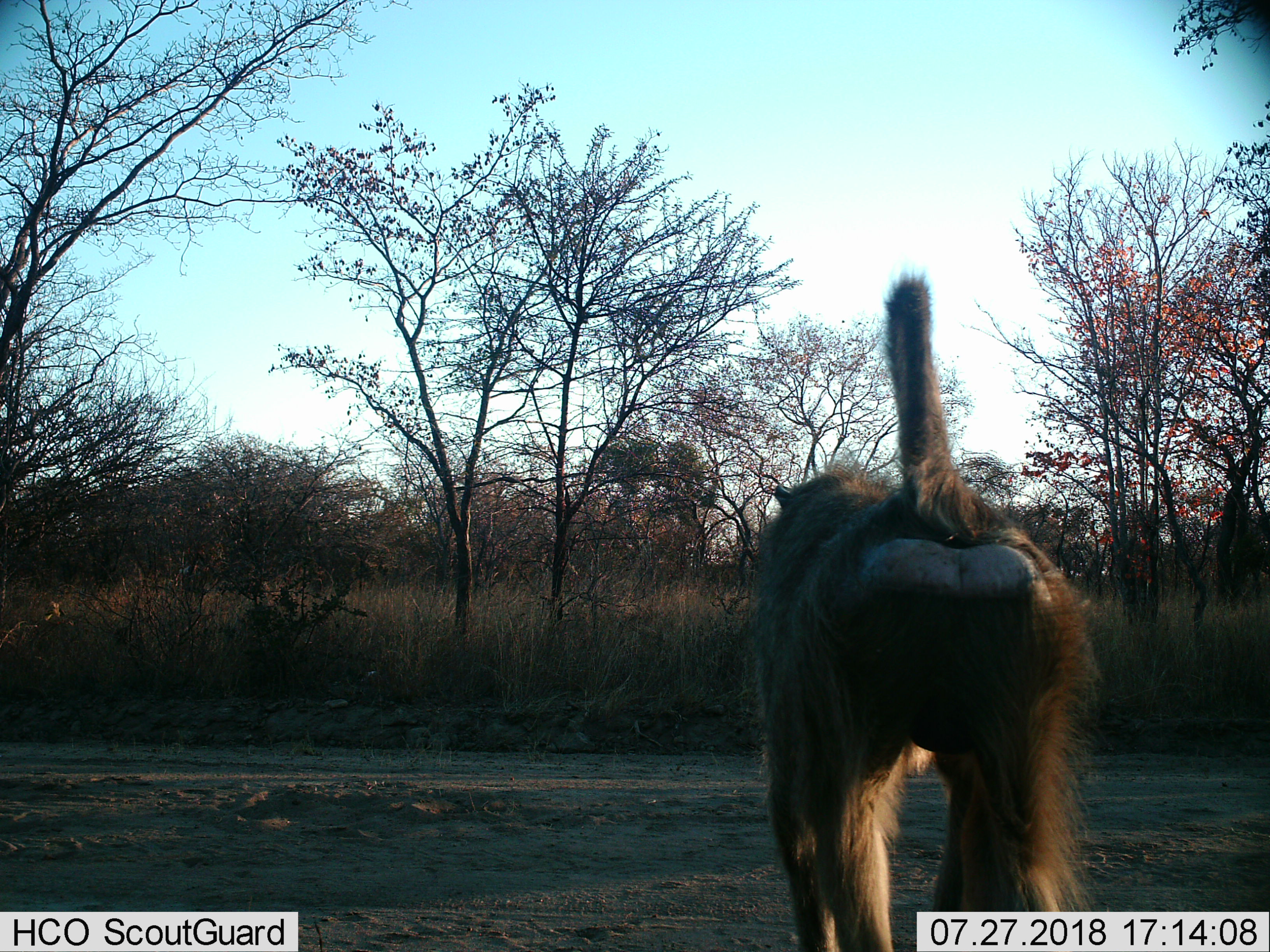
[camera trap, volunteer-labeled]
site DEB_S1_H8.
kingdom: Animalia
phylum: Chordata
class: Mammalia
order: Primates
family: Cercopithecidae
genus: Papio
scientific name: Papio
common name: baboon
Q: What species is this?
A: Baboon (Papio).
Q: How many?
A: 1.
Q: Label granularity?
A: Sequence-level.